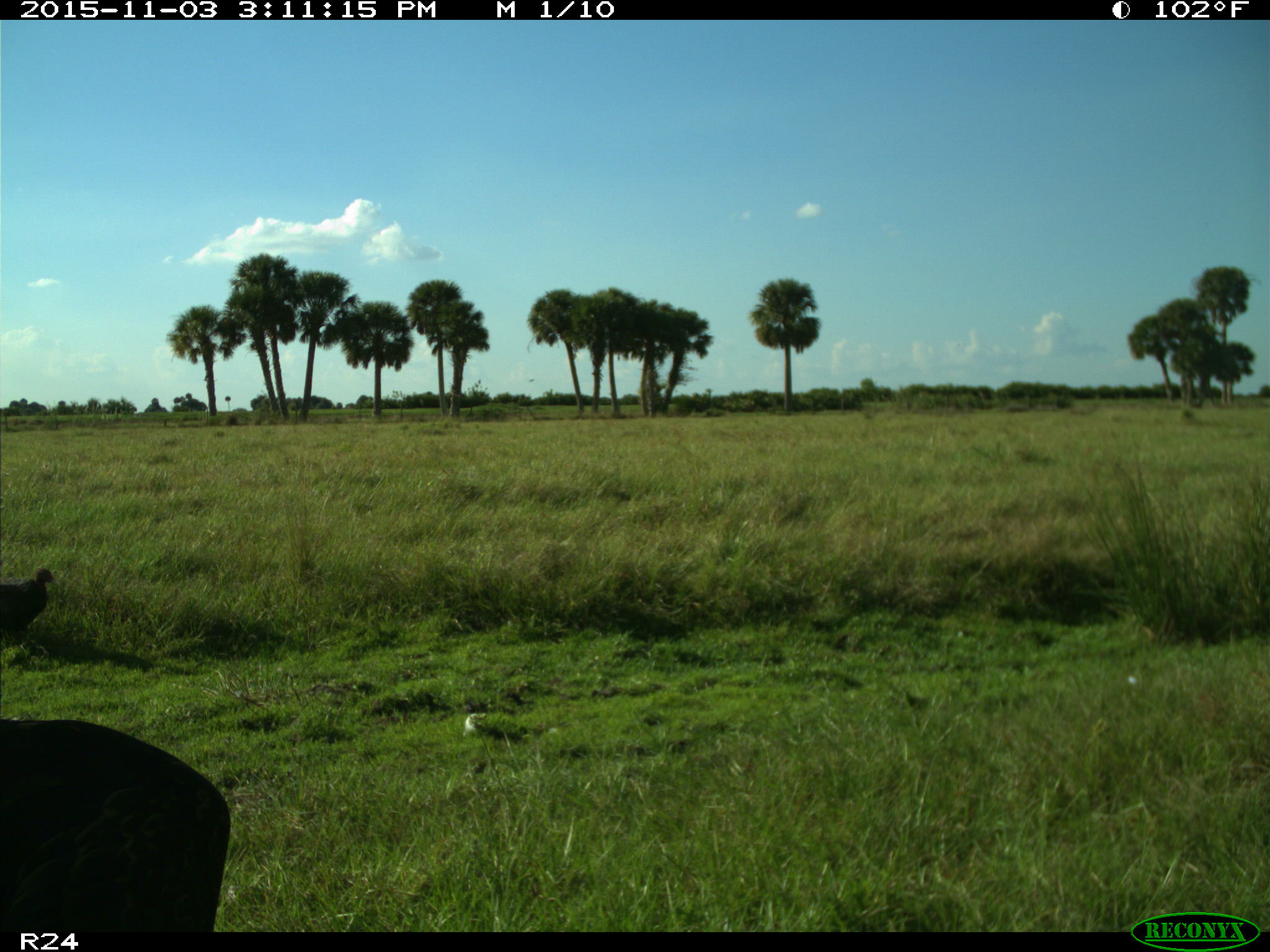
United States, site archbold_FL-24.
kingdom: Animalia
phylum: Chordata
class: Aves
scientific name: Aves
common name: birds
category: unidentified bird